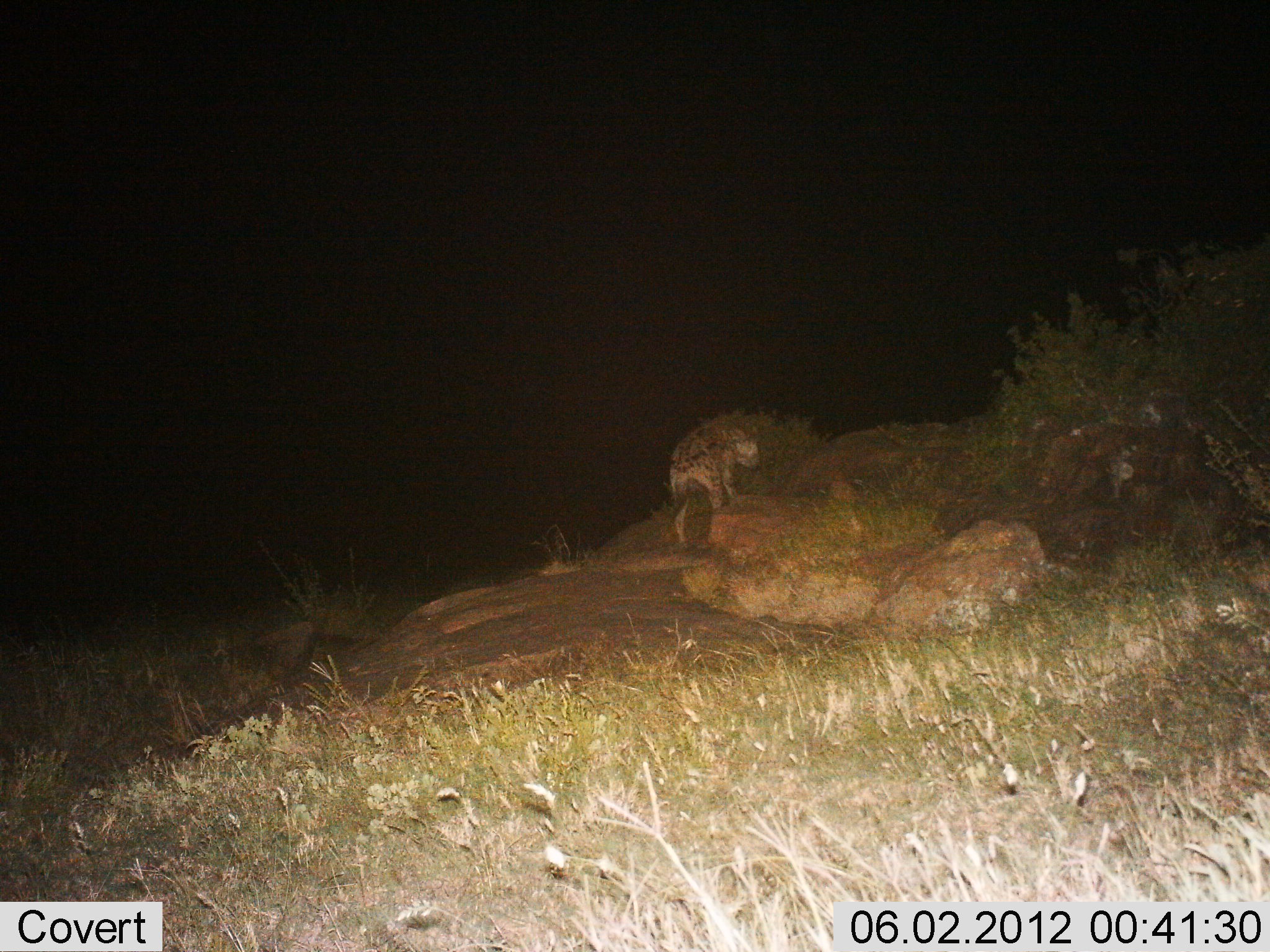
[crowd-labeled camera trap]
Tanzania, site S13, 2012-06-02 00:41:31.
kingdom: Animalia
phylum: Chordata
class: Mammalia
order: Carnivora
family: Hyaenidae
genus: Crocuta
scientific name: Crocuta crocuta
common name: spotted hyena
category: hyenaspotted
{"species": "hyenaspotted (spotted hyena) (Crocuta crocuta)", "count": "1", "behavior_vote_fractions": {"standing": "73%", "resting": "0%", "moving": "18%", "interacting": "0%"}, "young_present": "0%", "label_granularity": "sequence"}